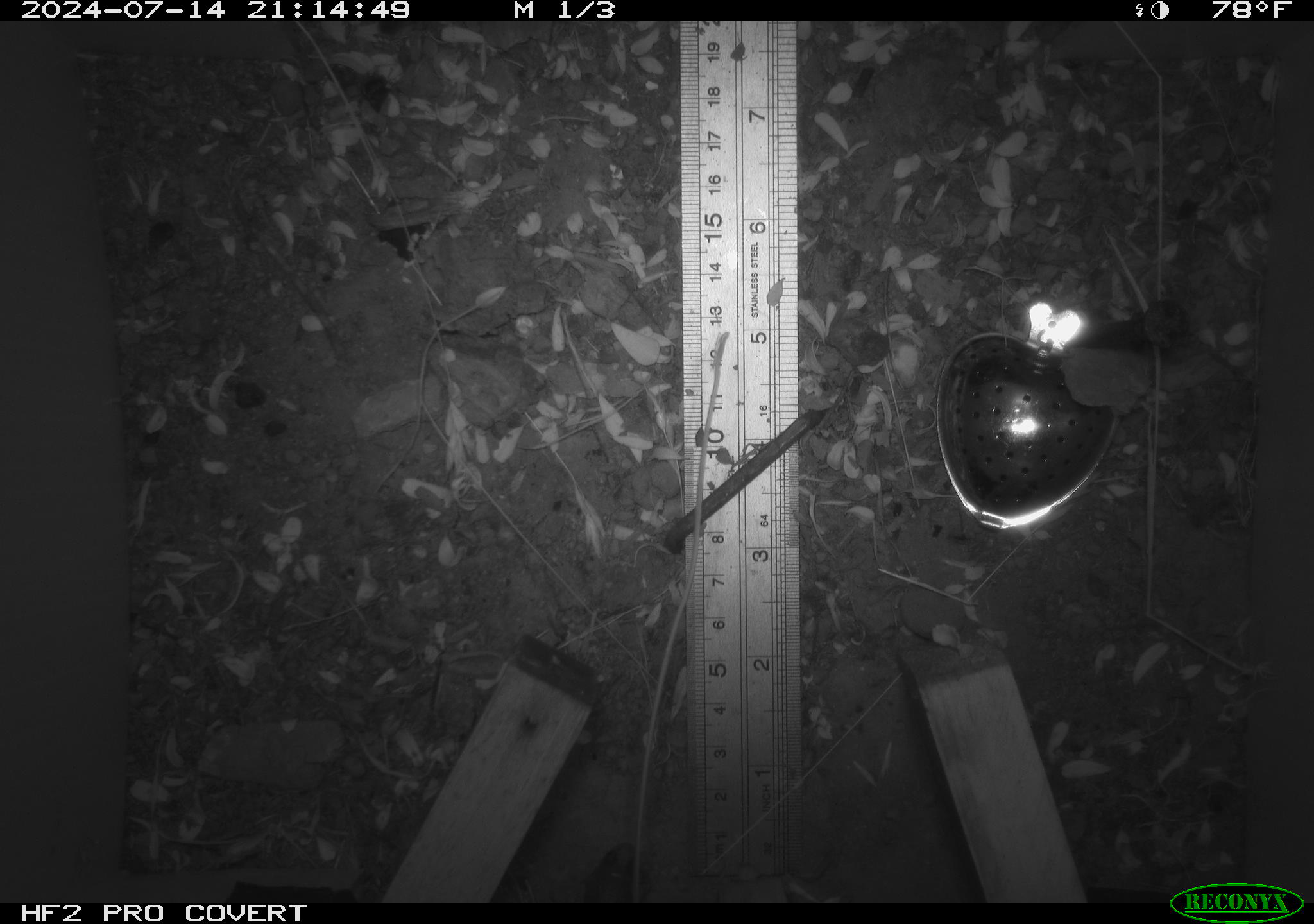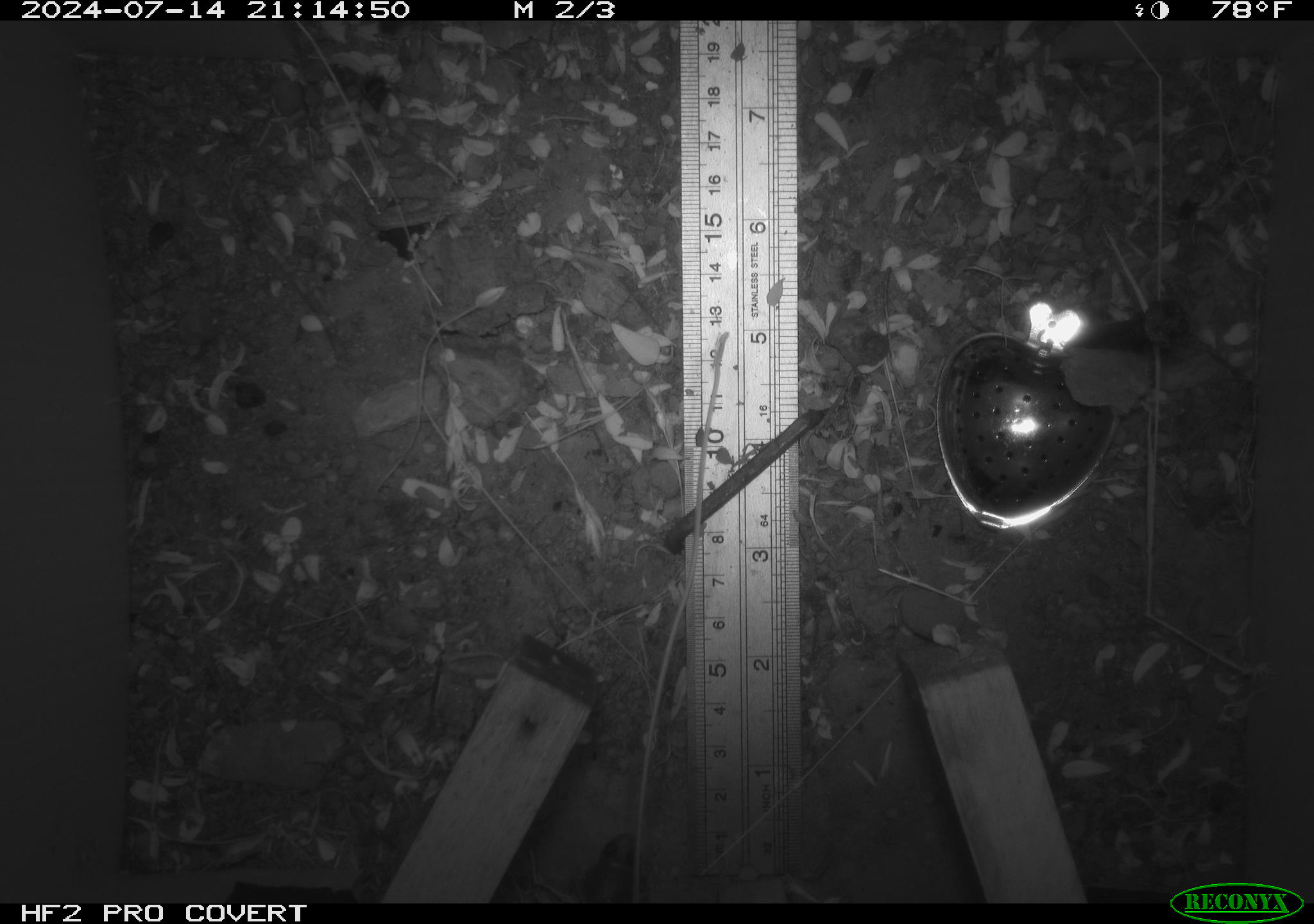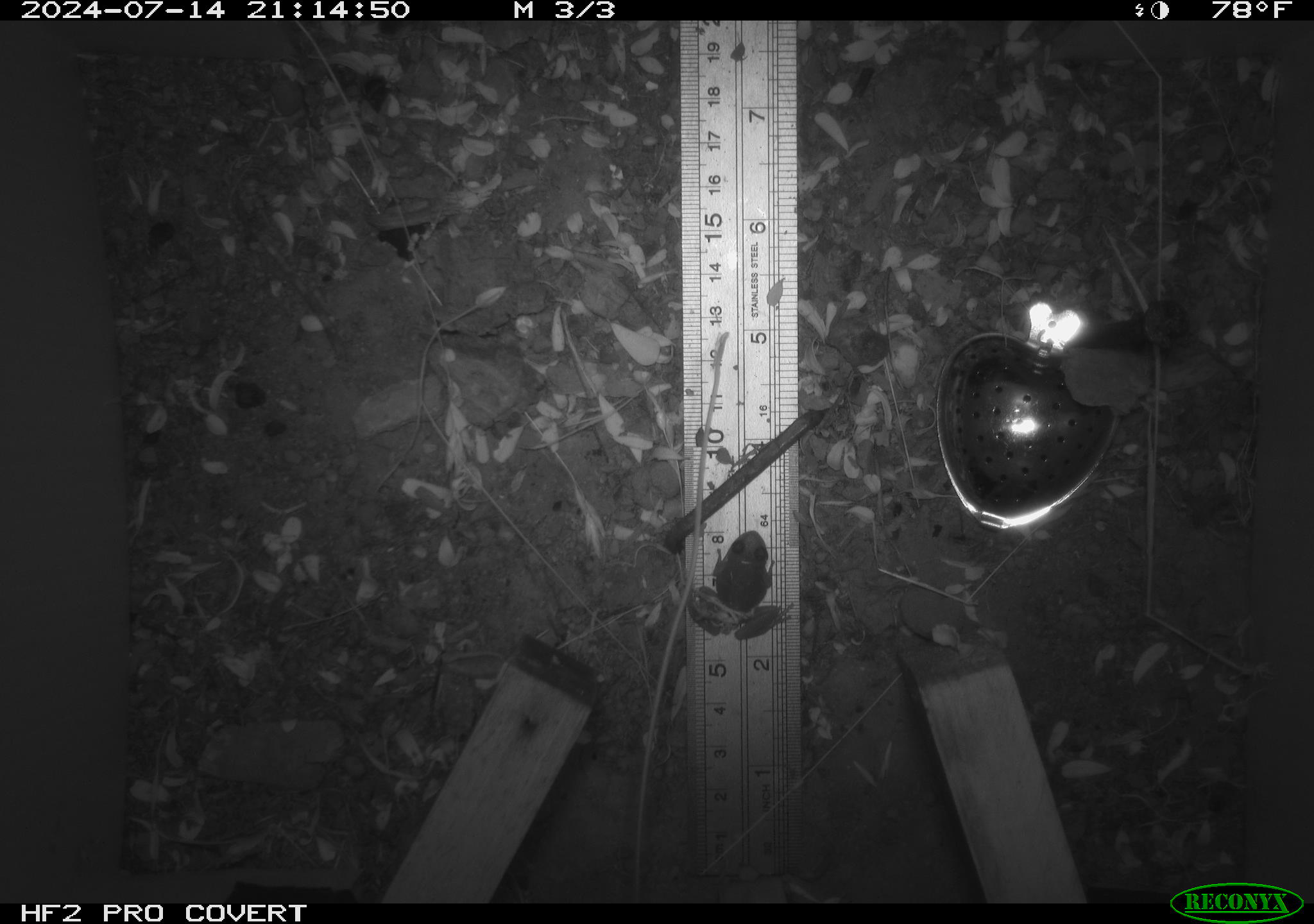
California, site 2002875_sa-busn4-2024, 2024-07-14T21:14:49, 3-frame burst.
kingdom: Animalia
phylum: Chordata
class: Amphibia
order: Anura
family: Hylidae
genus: Pseudacris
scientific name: Pseudacris regilla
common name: sierran treefrog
Sierran treefrog (Pseudacris regilla).